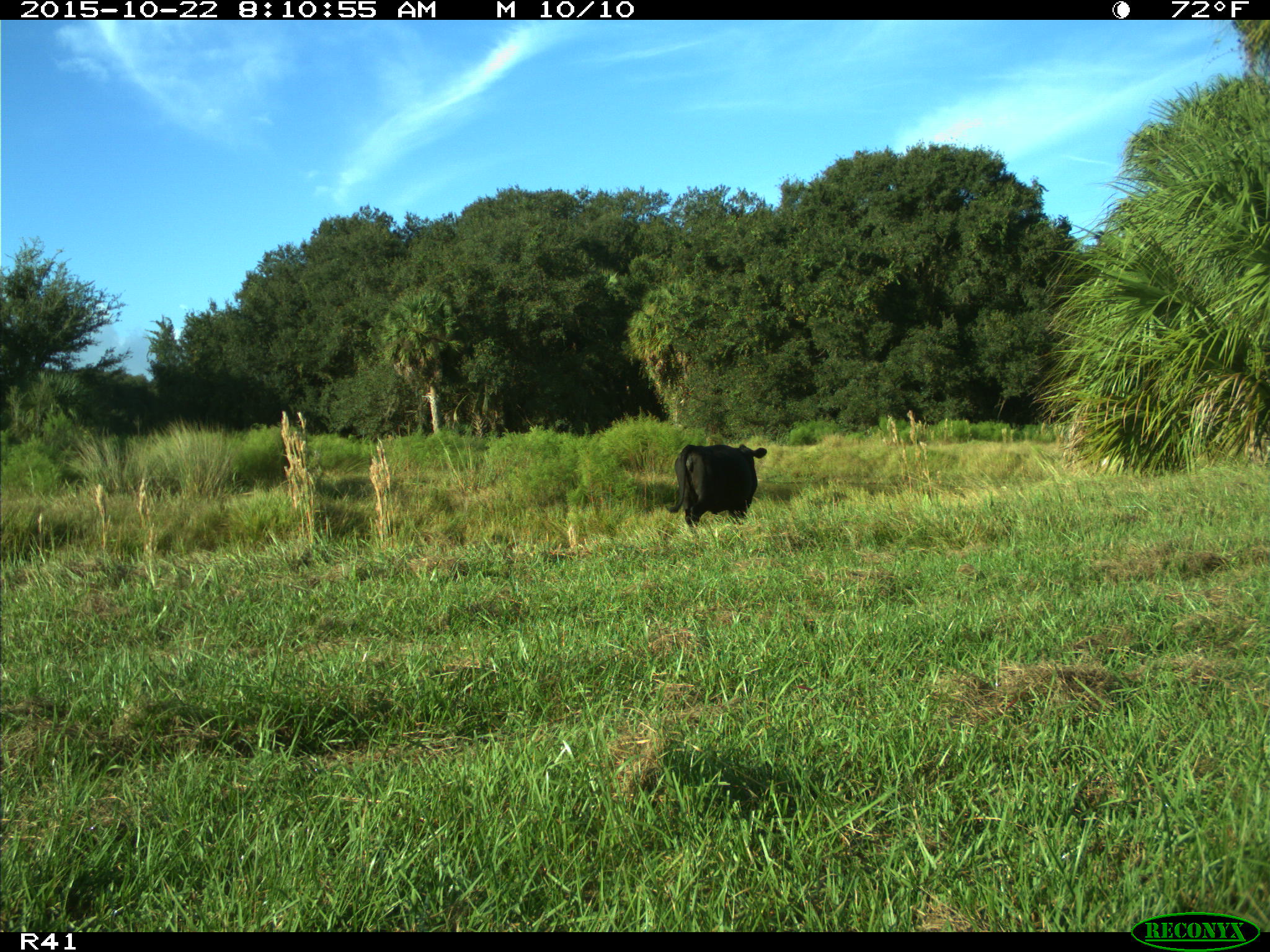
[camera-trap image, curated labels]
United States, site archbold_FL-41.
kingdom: Animalia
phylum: Chordata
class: Mammalia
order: Artiodactyla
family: Bovidae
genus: Bos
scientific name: Bos taurus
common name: domestic cow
Bos taurus (domestic cow).